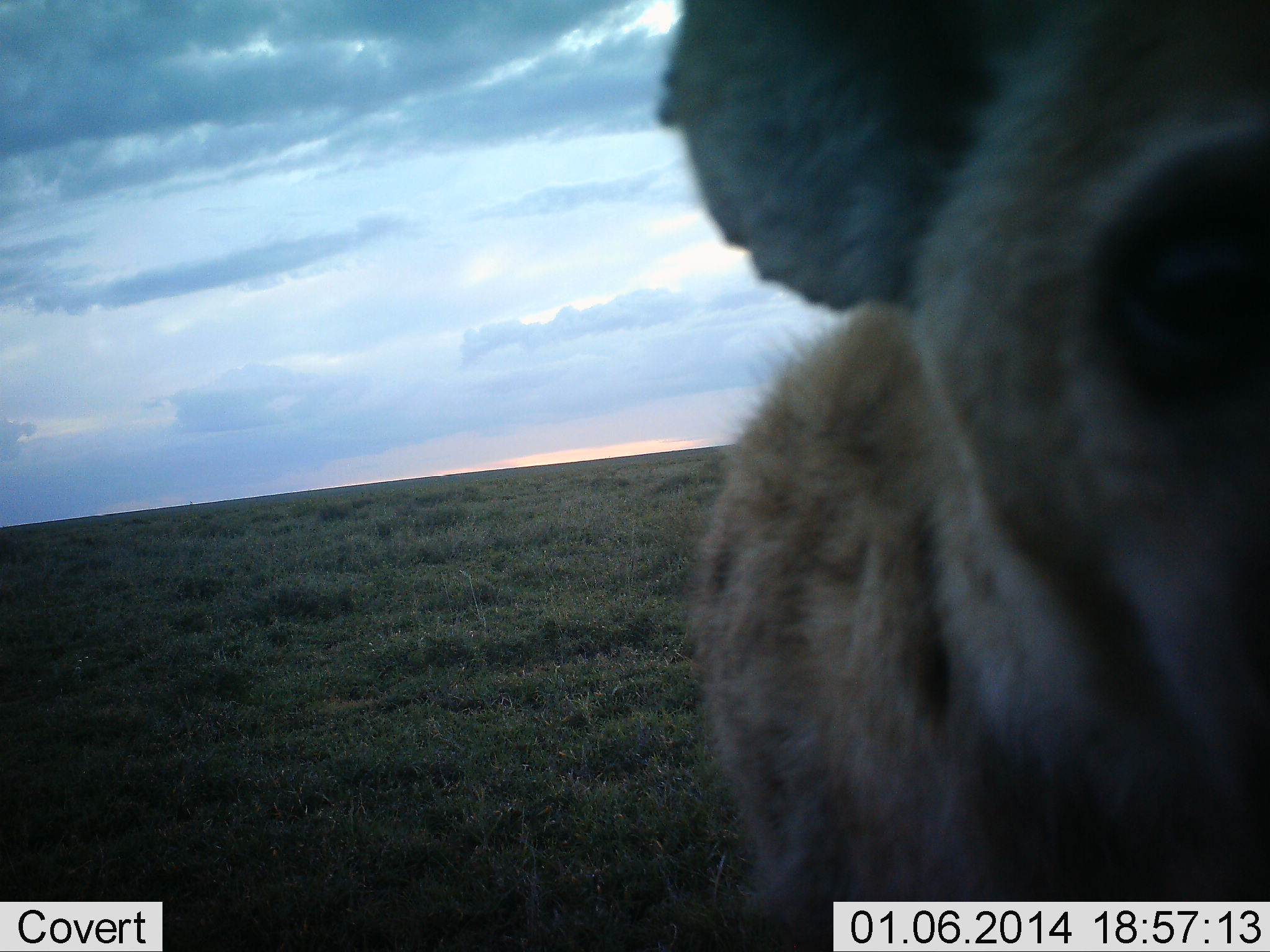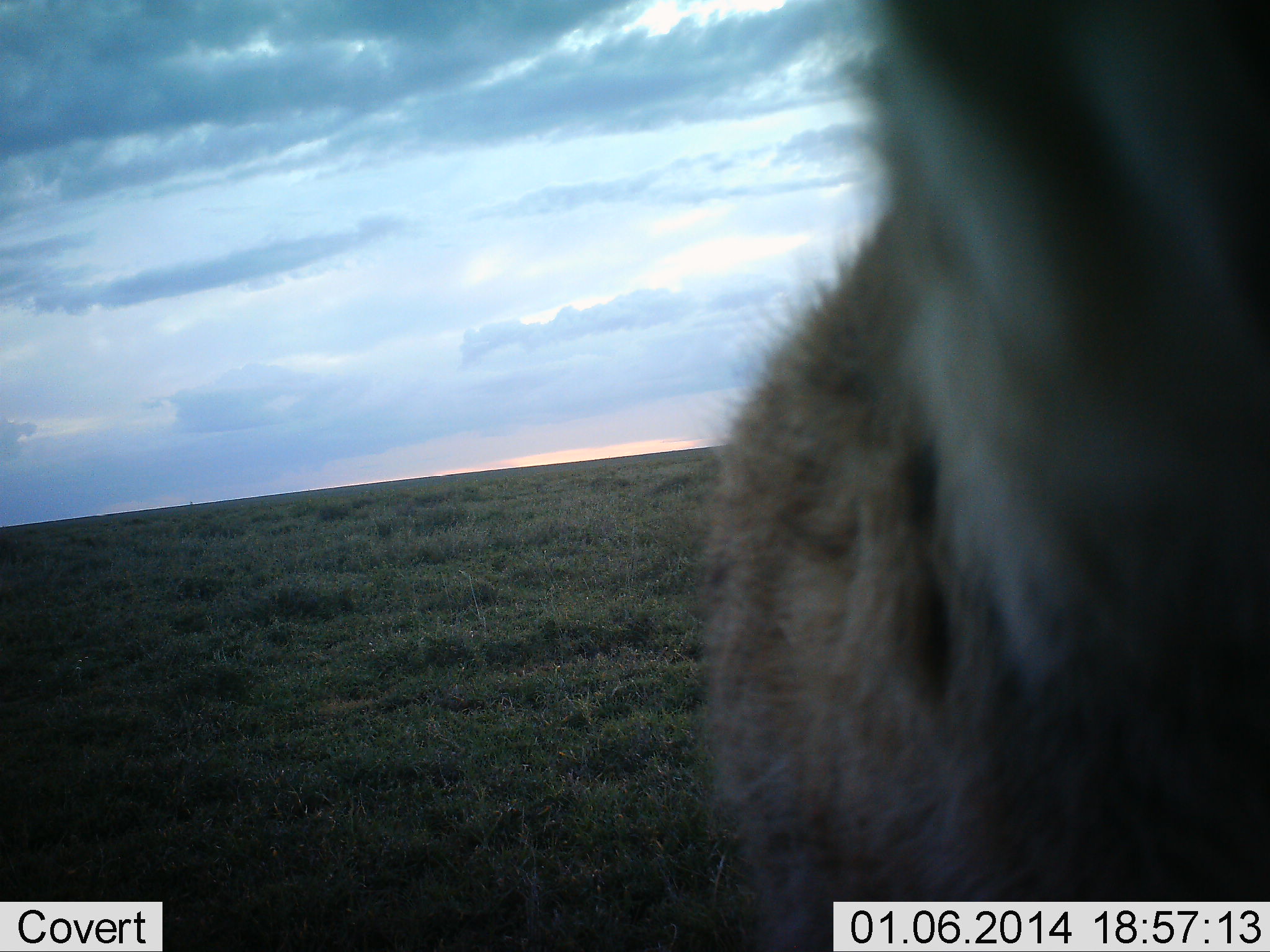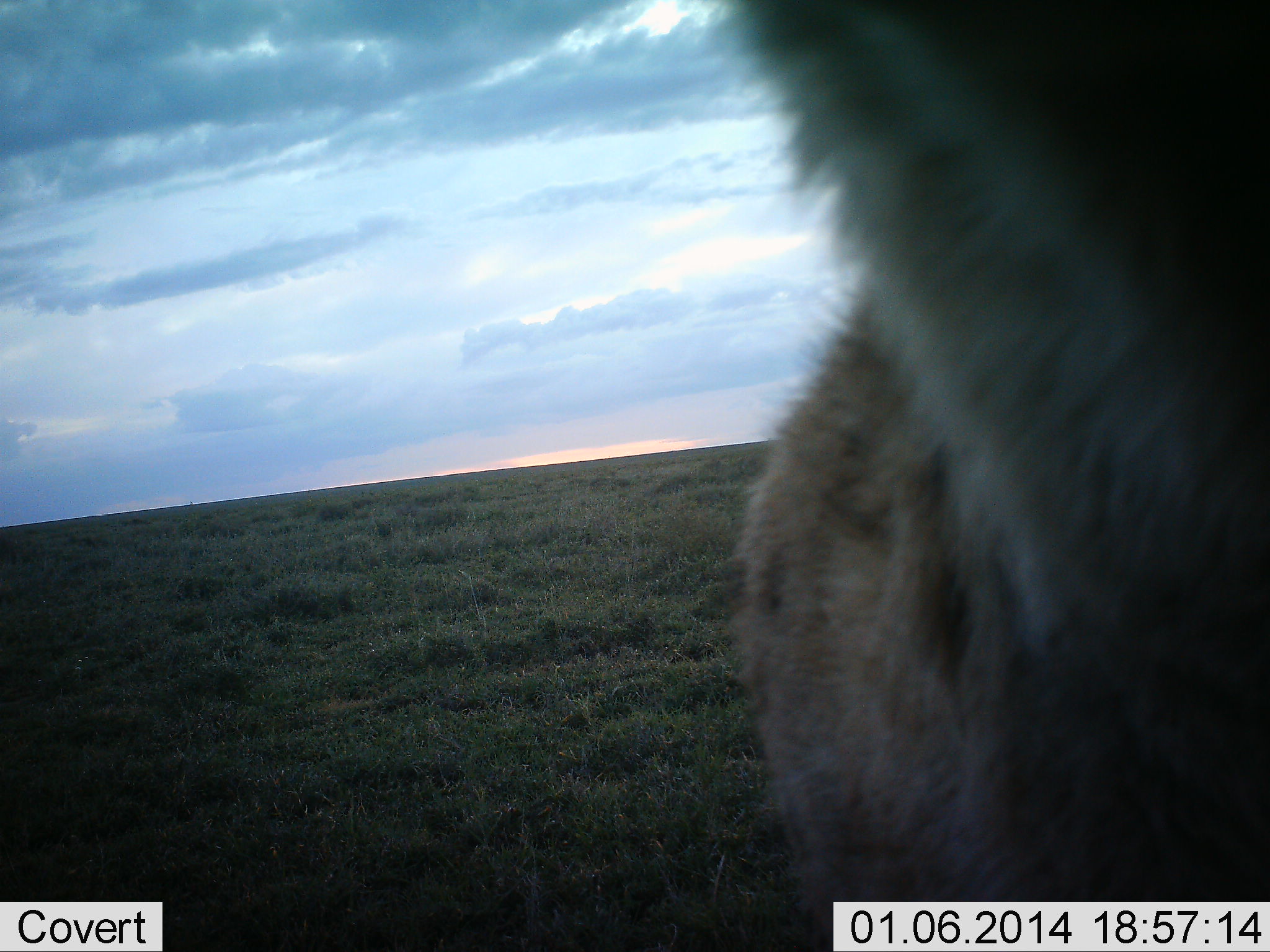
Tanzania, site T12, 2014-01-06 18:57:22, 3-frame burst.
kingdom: Animalia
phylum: Chordata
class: Mammalia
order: Carnivora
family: Hyaenidae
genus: Crocuta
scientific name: Crocuta crocuta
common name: spotted hyena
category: hyenaspotted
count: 1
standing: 90%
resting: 0%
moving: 0%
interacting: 20%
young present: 0%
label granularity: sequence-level